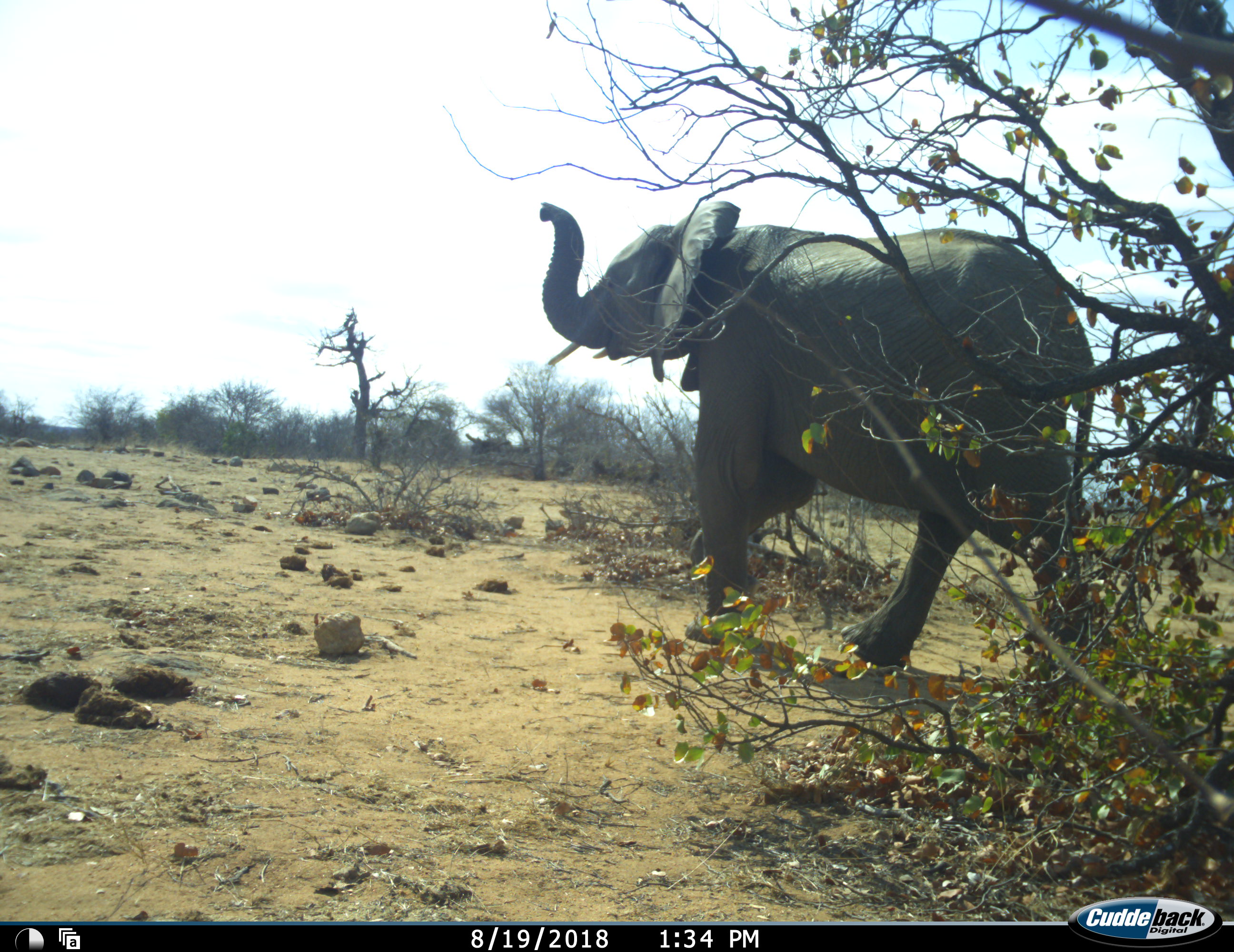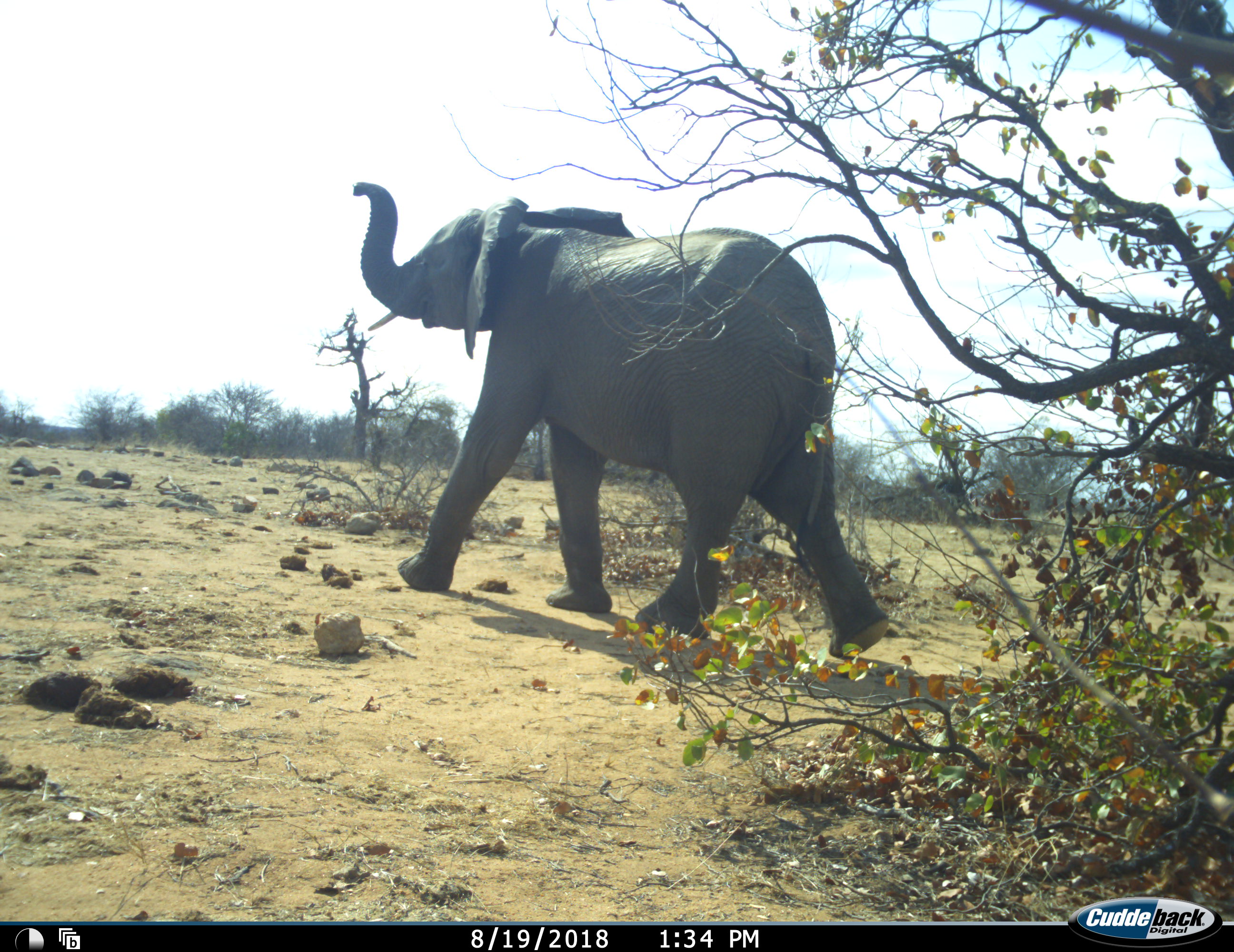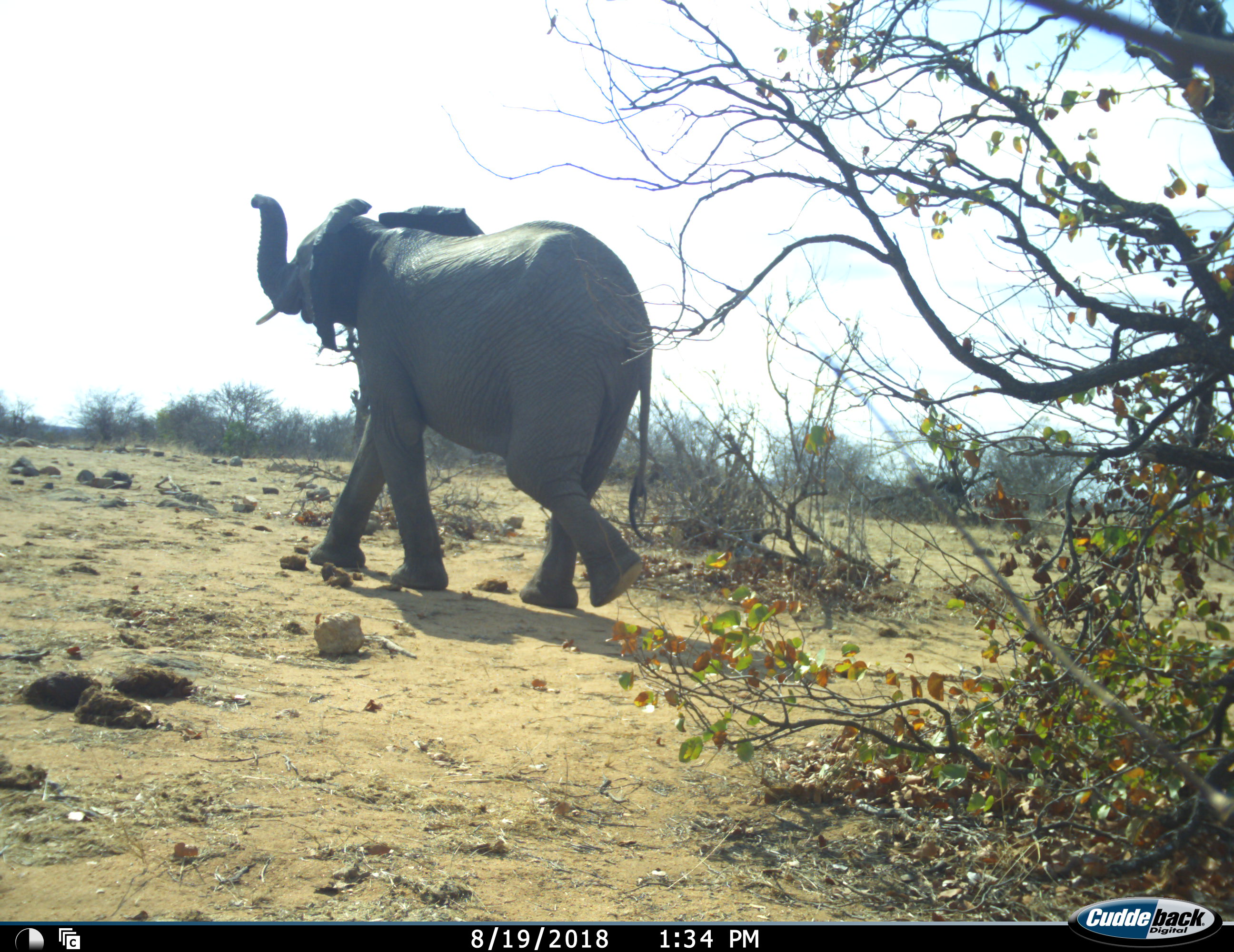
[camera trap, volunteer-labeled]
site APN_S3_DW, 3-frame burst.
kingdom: Animalia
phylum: Chordata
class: Mammalia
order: Proboscidea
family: Elephantidae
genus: Loxodonta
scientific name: Loxodonta africana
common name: african bush elephant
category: elephant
Elephant (african bush elephant) (Loxodonta africana), count 1. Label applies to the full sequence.